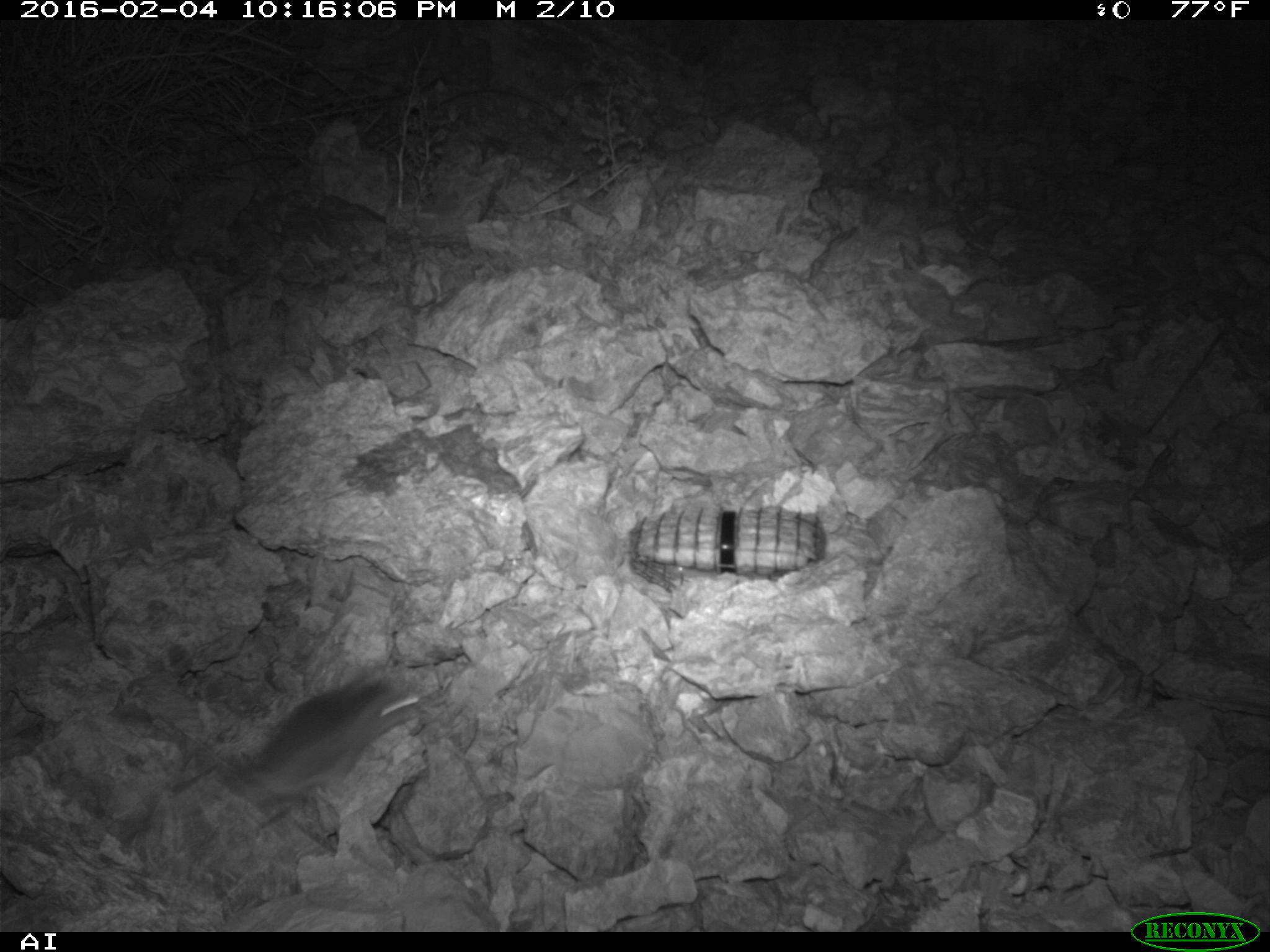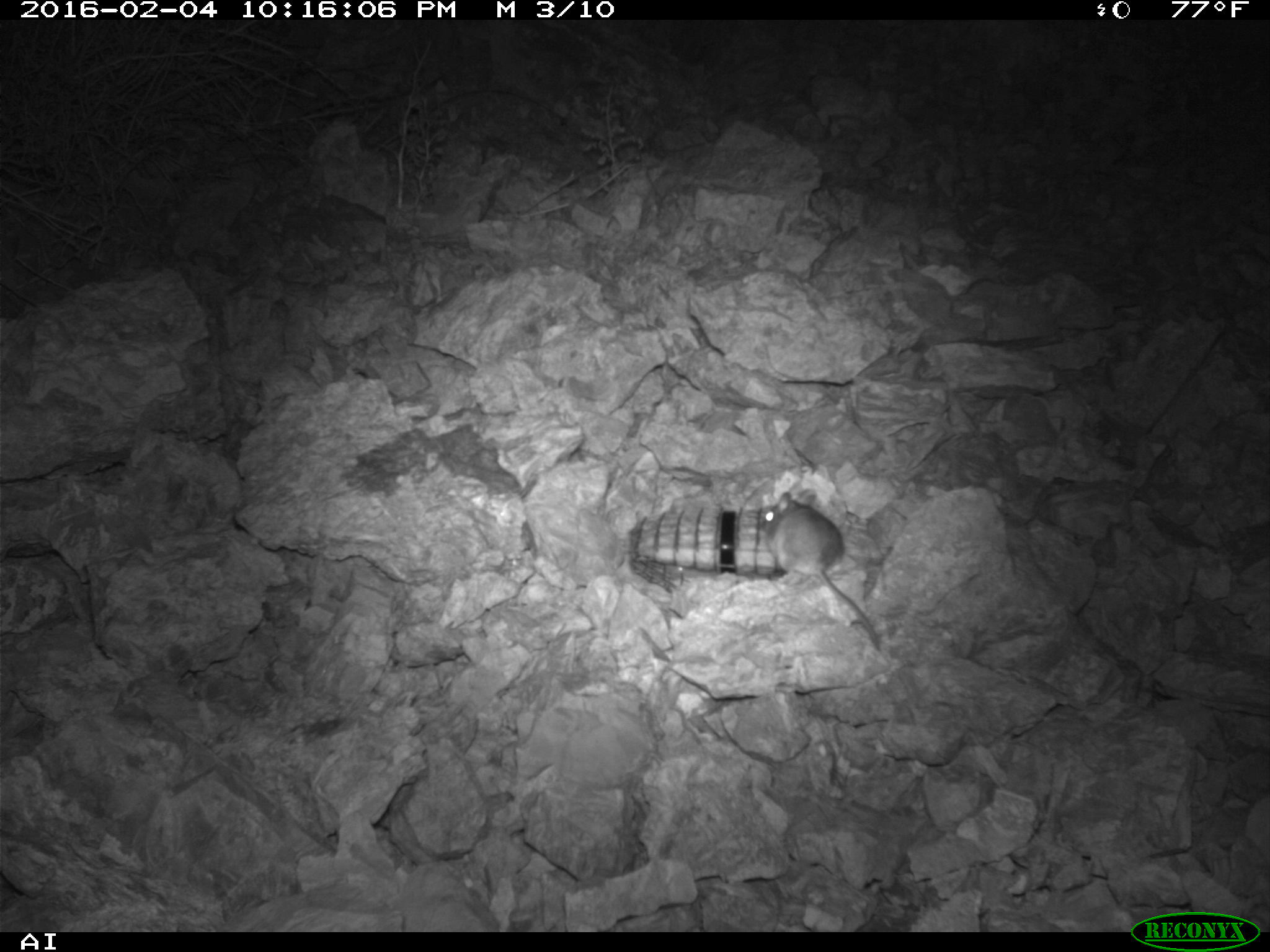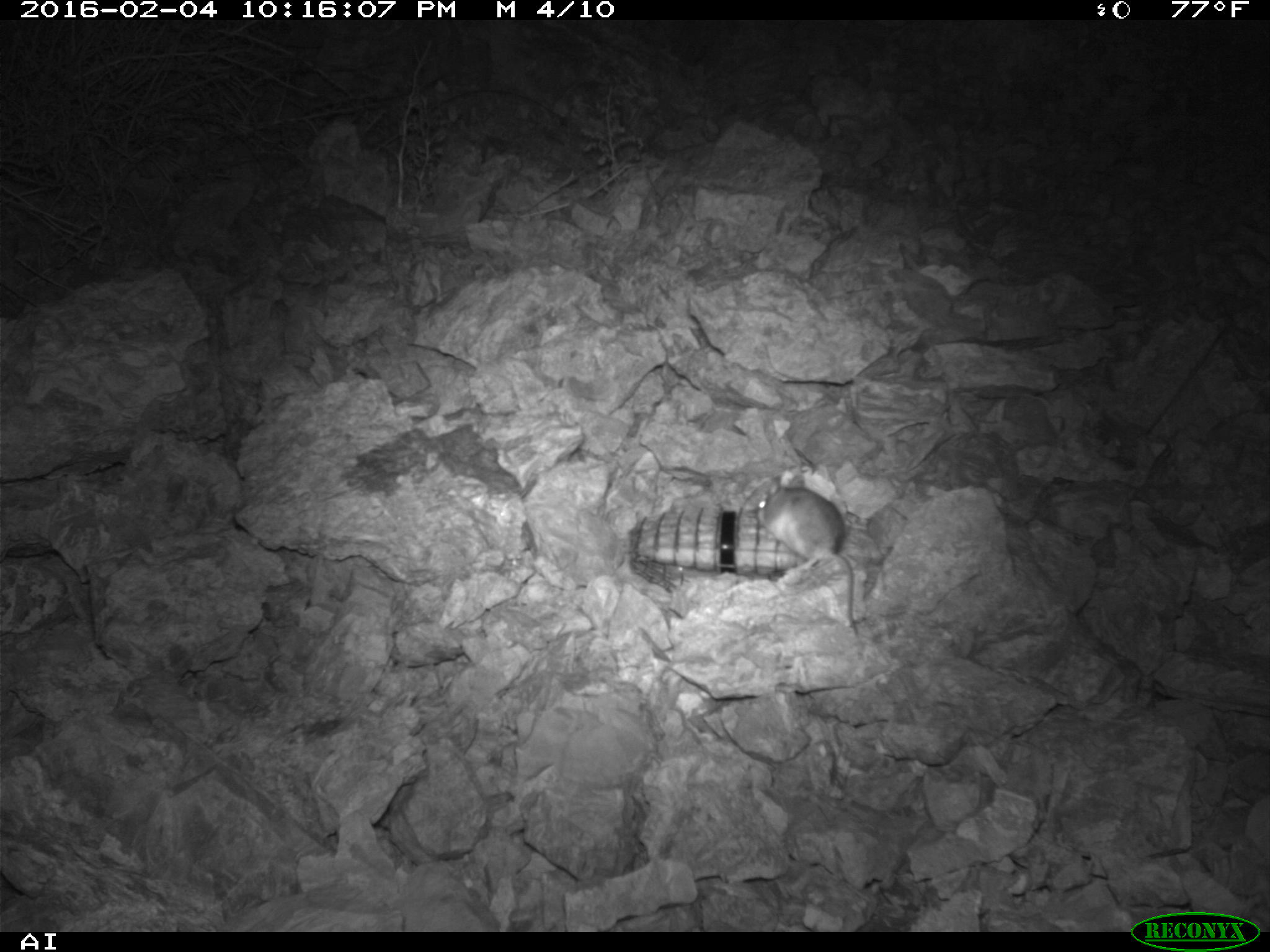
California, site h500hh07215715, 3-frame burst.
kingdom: Animalia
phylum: Chordata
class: Mammalia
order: Rodentia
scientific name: Rodentia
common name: rodent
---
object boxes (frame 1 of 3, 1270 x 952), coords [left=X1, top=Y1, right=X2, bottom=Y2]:
rodent: [left=255, top=671, right=422, bottom=799]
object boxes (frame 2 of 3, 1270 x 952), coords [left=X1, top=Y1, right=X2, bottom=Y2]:
rodent: [left=761, top=488, right=880, bottom=650]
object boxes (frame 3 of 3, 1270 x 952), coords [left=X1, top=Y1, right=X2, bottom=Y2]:
rodent: [left=756, top=475, right=858, bottom=635]